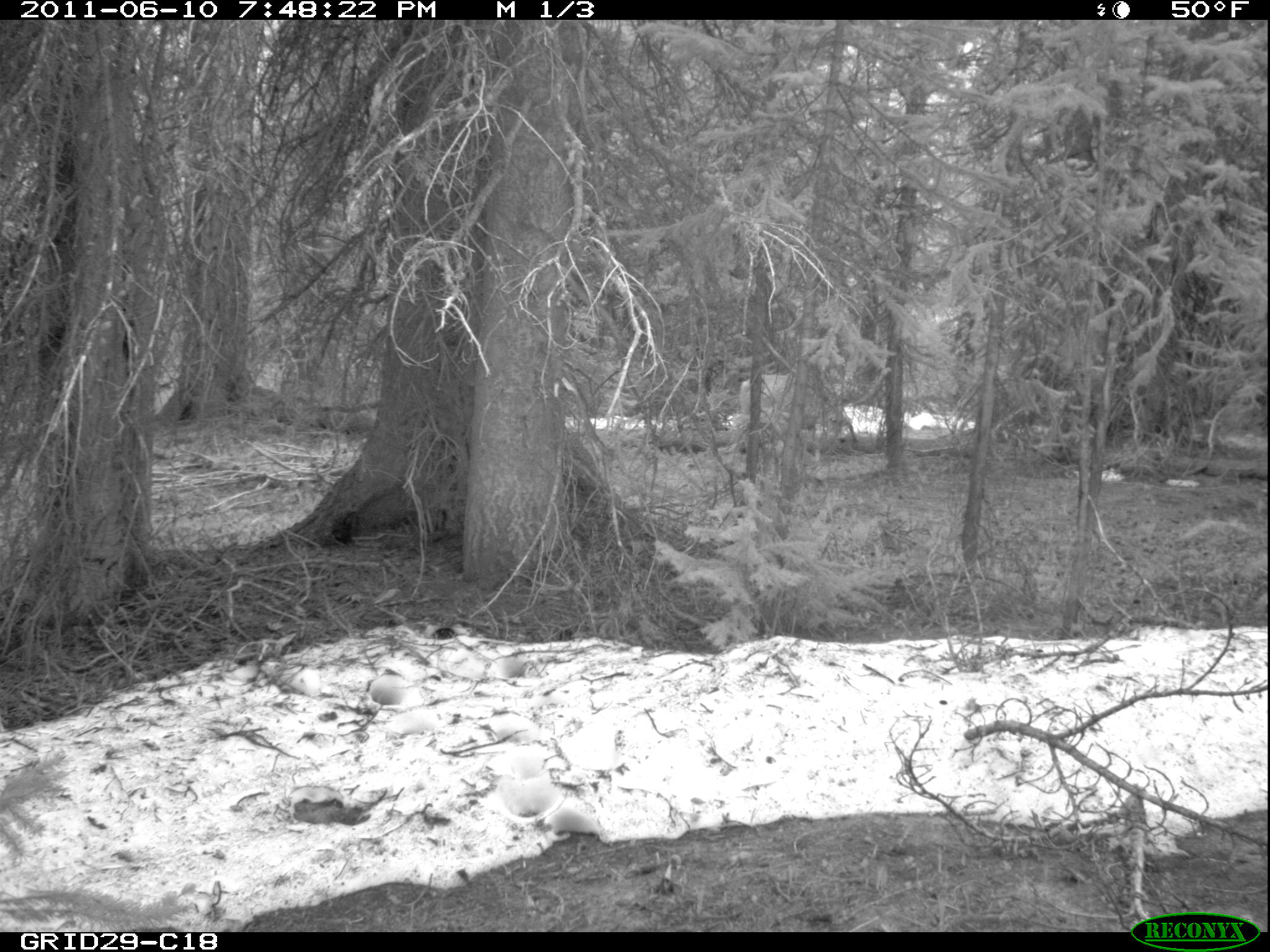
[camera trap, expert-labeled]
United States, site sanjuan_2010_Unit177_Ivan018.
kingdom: Animalia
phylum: Chordata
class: Mammalia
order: Artiodactyla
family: Cervidae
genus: Odocoileus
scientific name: Odocoileus hemionus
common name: mule deer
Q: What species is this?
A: Odocoileus hemionus (mule deer).